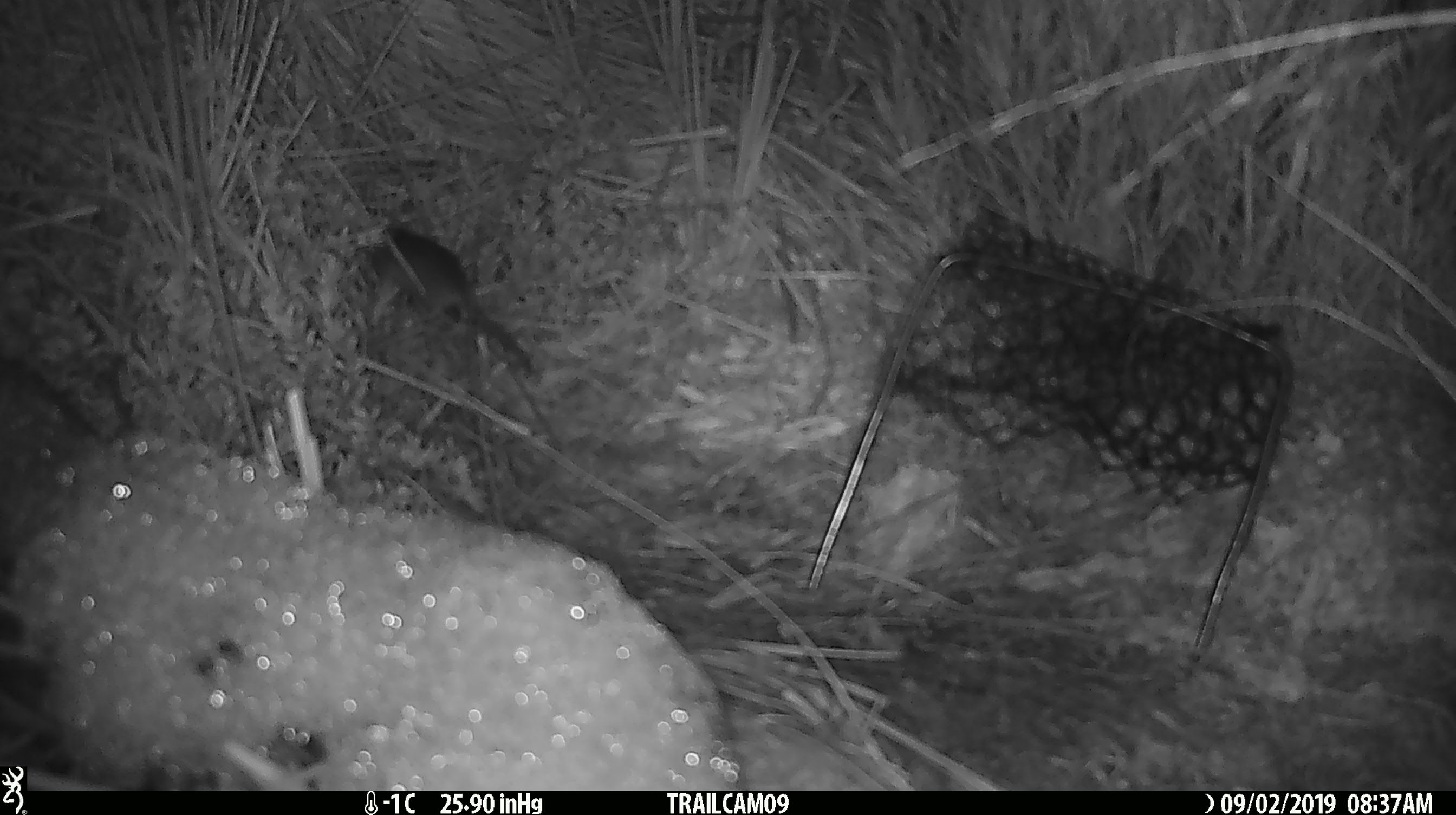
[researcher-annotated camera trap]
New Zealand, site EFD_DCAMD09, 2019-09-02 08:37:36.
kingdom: Animalia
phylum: Chordata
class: Mammalia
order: Rodentia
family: Muridae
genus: Mus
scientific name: Mus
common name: mouse